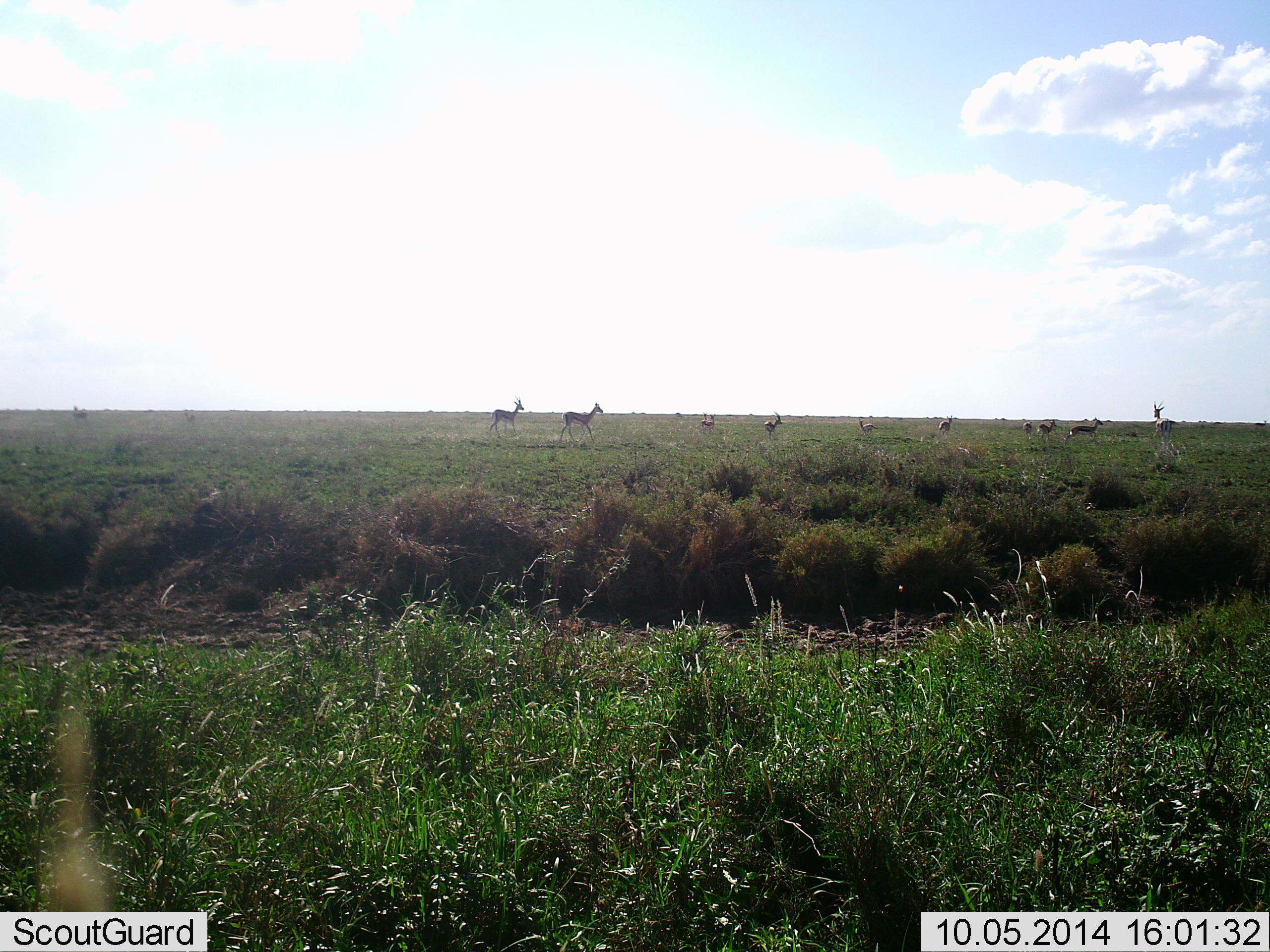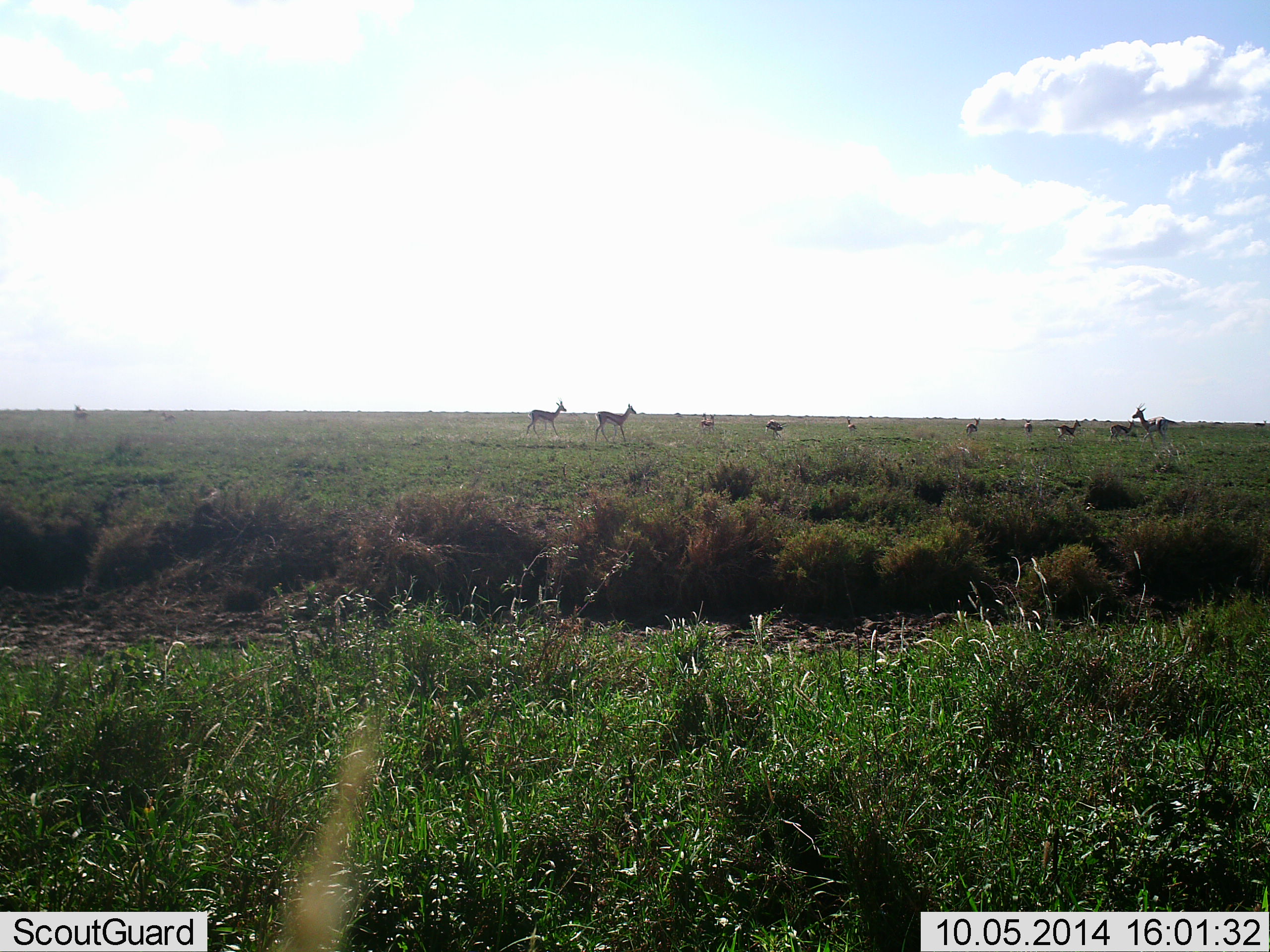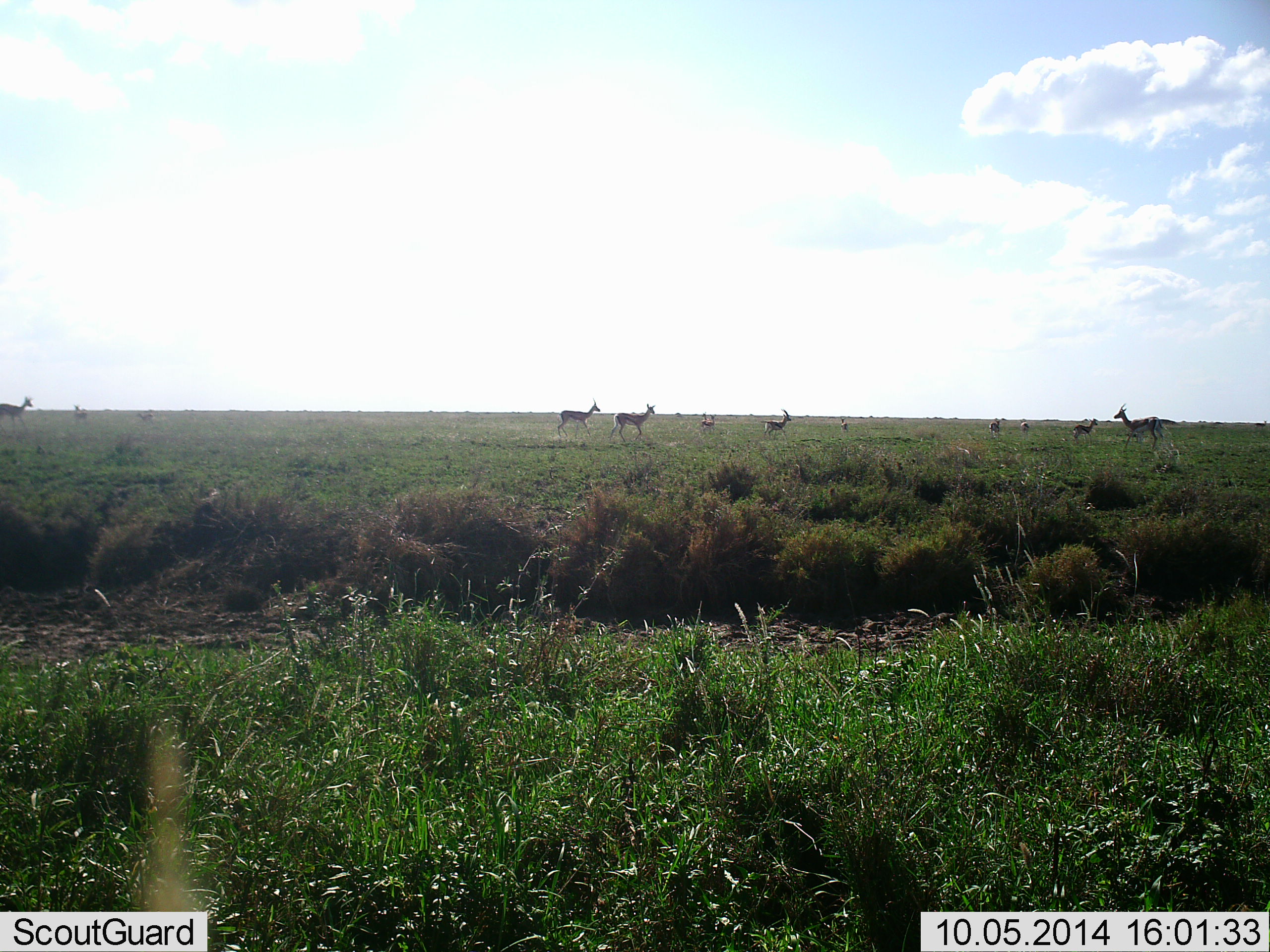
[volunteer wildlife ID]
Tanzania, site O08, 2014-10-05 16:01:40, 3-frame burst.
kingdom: Animalia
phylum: Chordata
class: Mammalia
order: Artiodactyla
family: Bovidae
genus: Eudorcas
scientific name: Eudorcas thomsonii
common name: thomson's gazelle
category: gazellethomsons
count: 11-50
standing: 60%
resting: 10%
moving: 90%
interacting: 10%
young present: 10%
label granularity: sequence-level